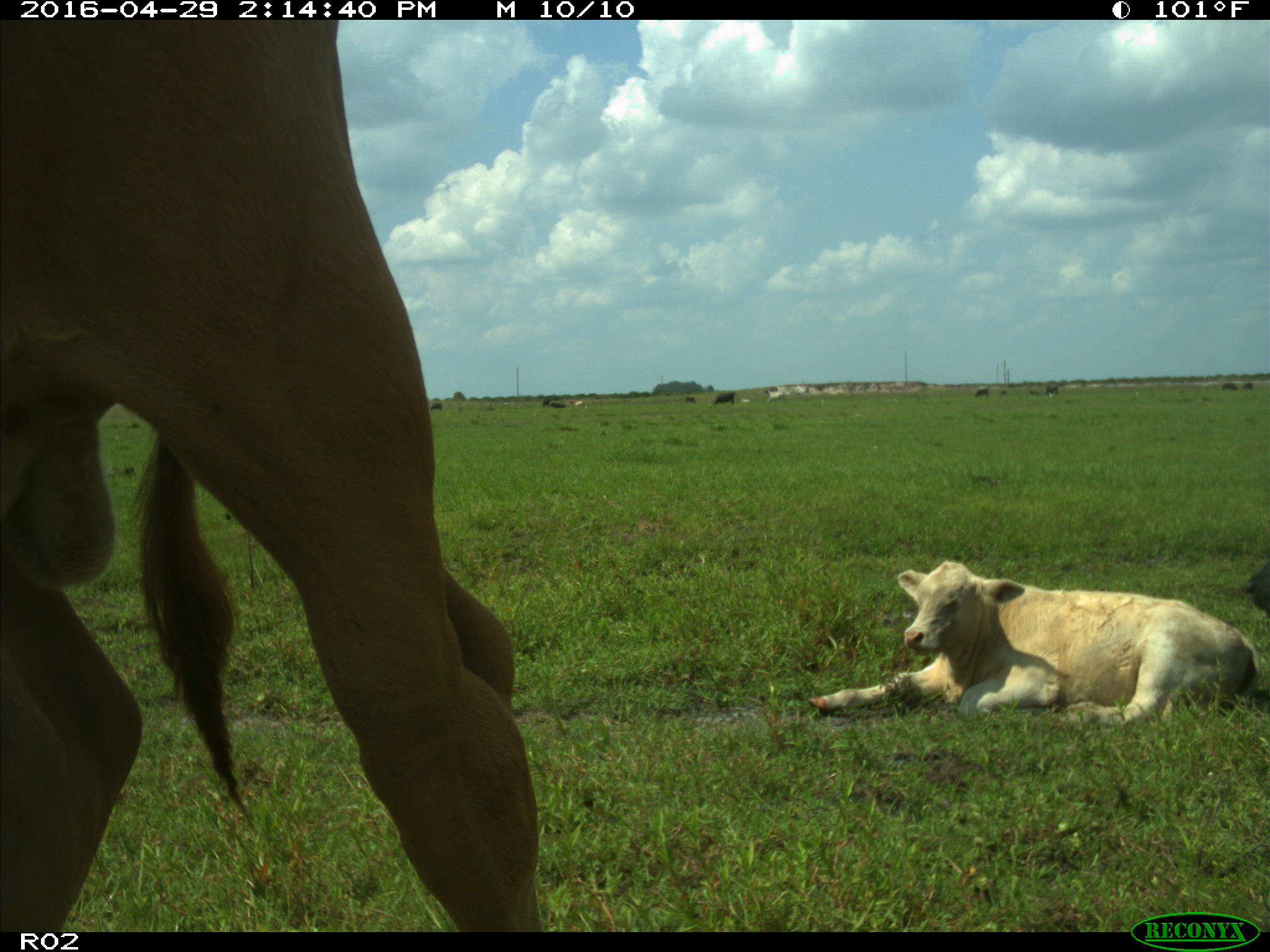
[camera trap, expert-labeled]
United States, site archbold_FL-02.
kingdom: Animalia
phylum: Chordata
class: Mammalia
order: Artiodactyla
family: Bovidae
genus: Bos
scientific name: Bos taurus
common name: domestic cow